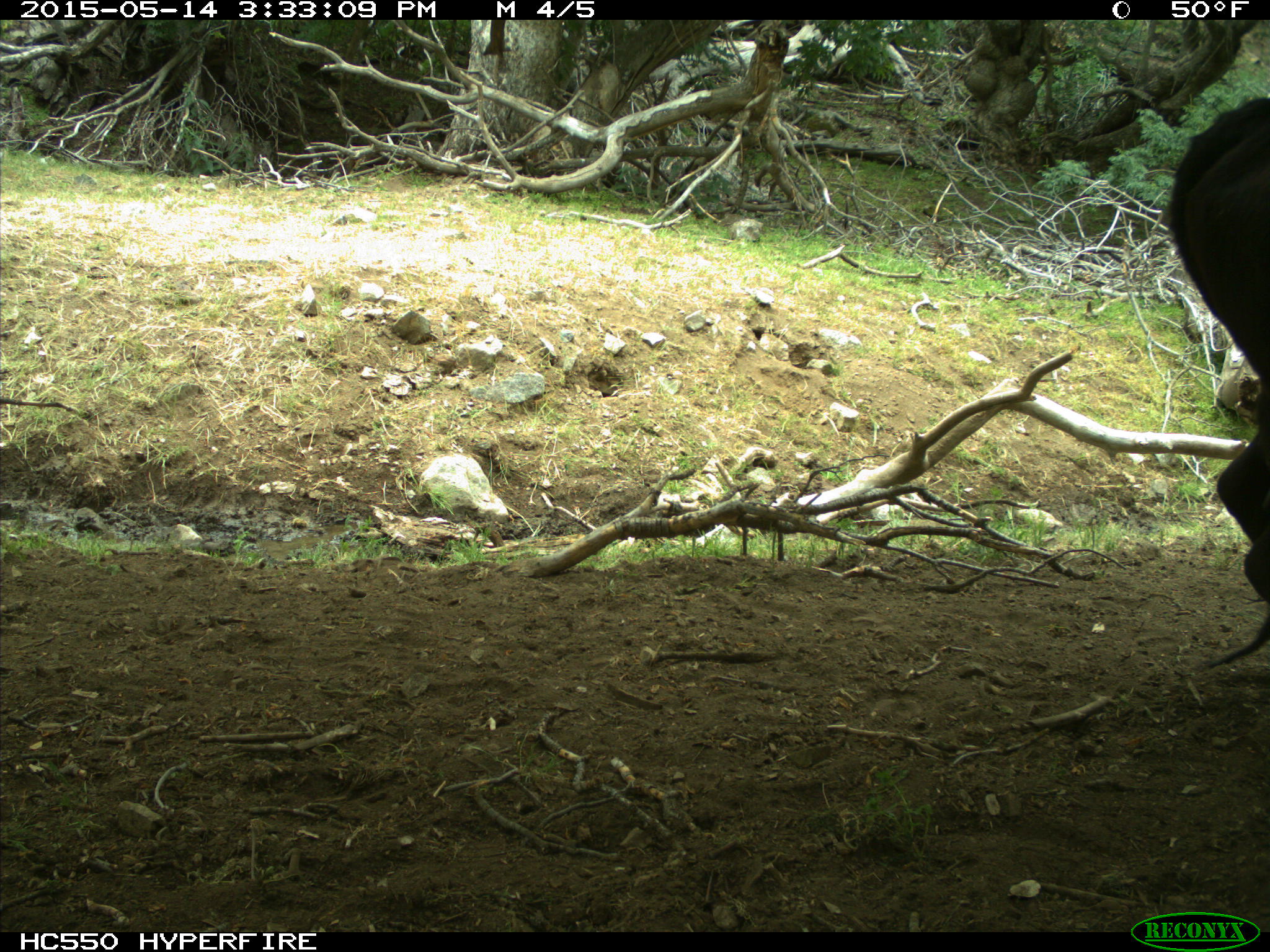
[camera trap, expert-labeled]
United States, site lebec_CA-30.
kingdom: Animalia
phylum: Chordata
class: Mammalia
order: Artiodactyla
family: Bovidae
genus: Bos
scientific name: Bos taurus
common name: domestic cow